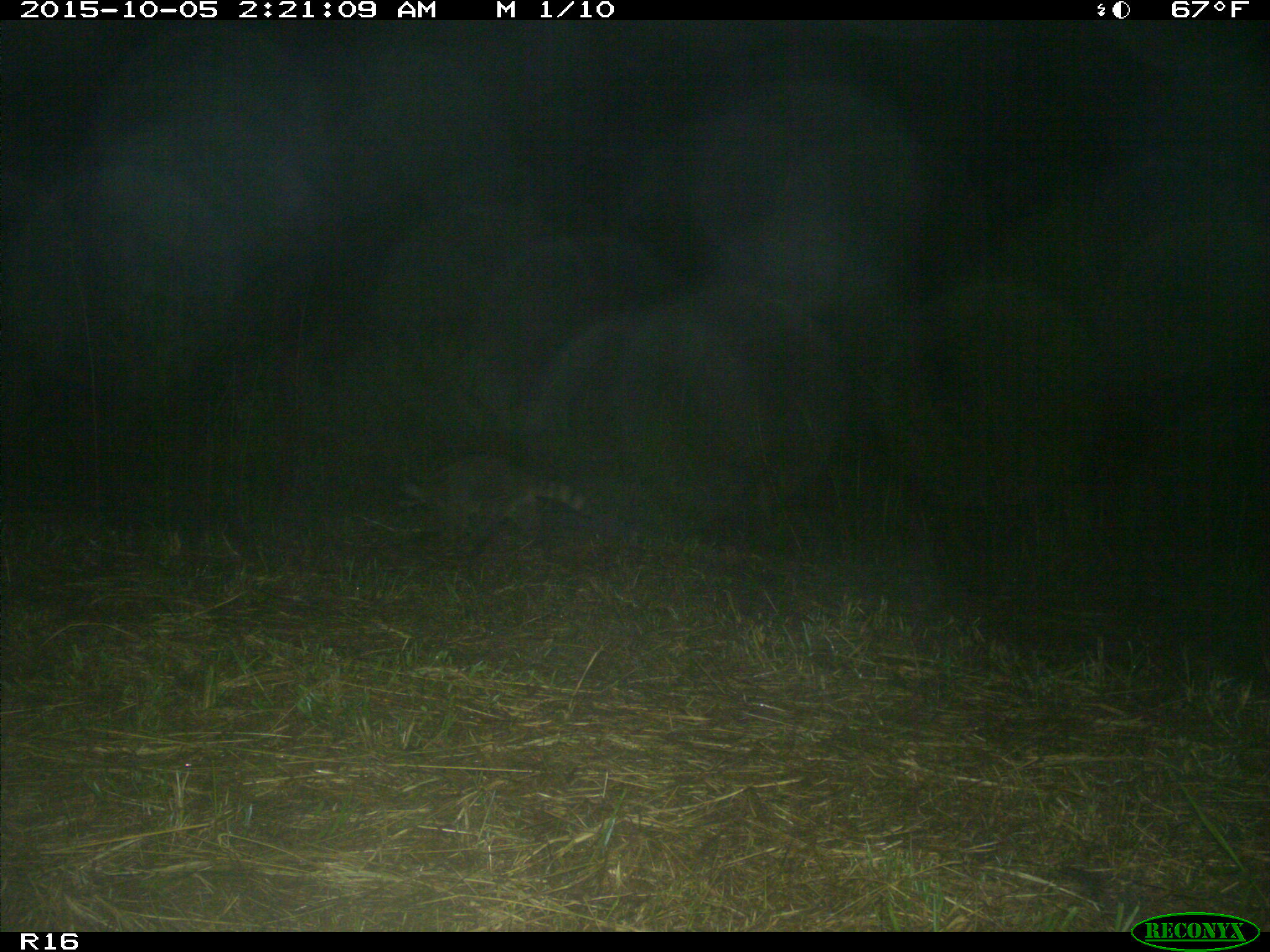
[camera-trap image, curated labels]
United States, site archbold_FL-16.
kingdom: Animalia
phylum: Chordata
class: Mammalia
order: Carnivora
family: Procyonidae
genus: Procyon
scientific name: Procyon lotor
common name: common raccoon